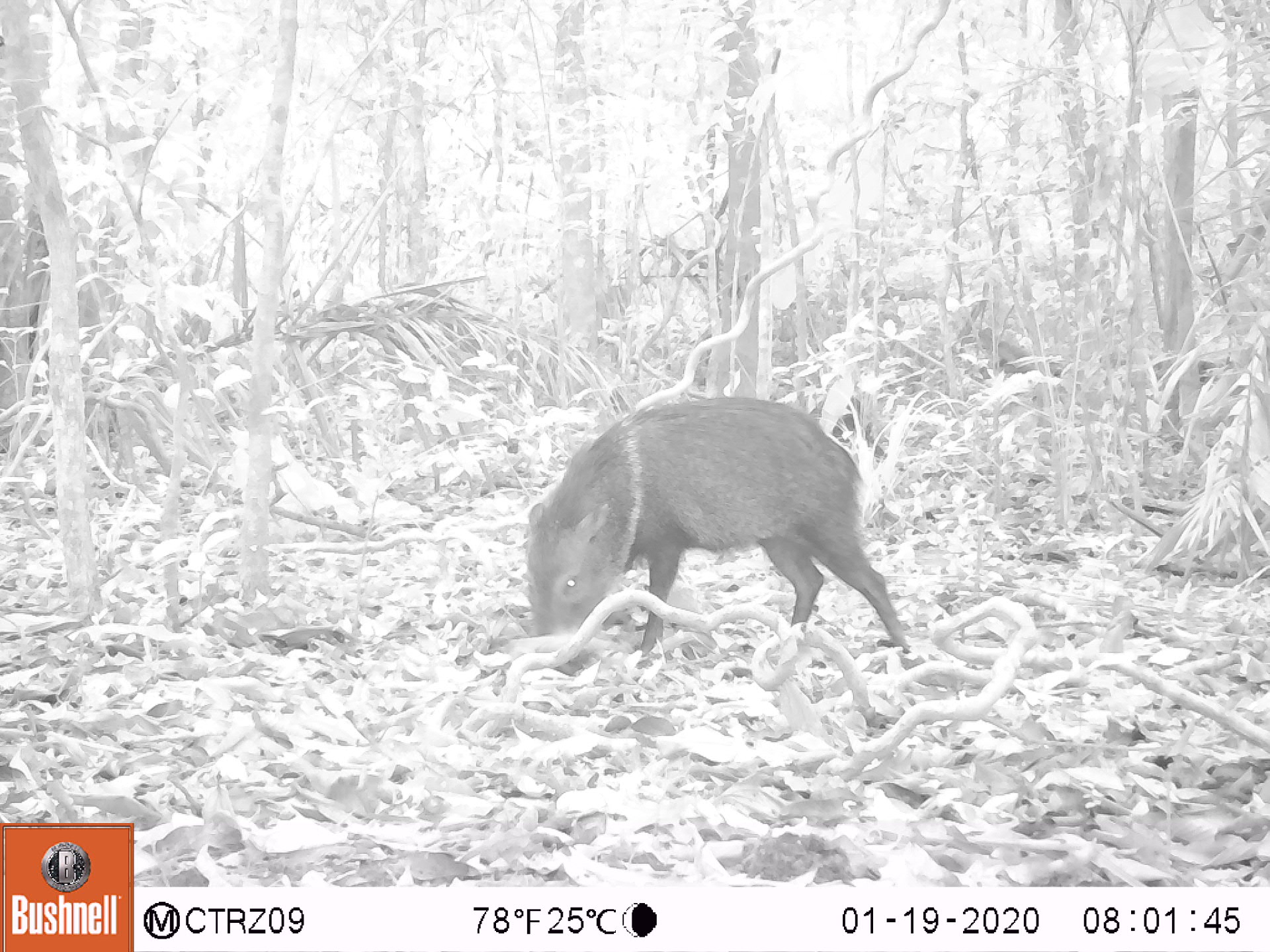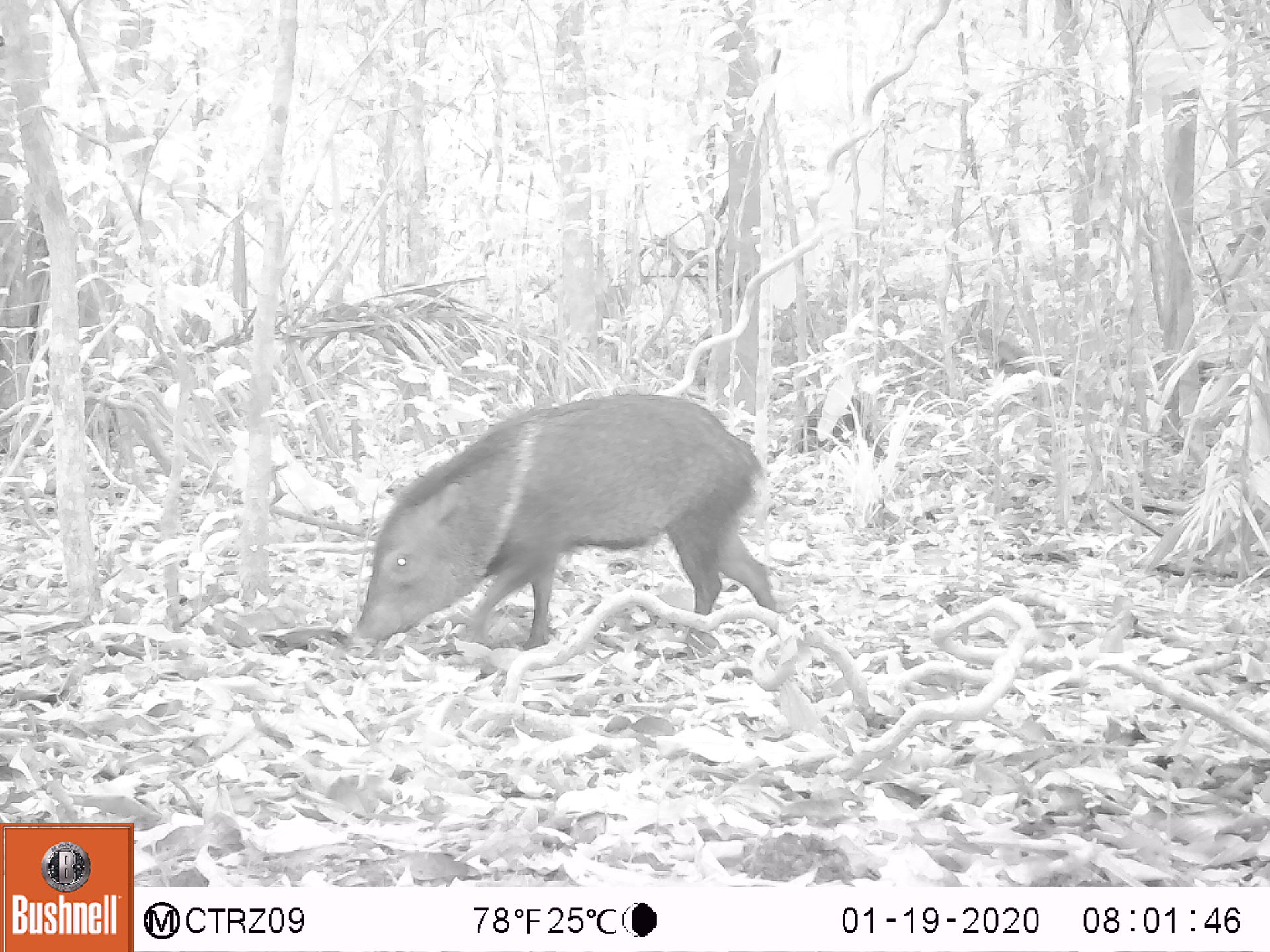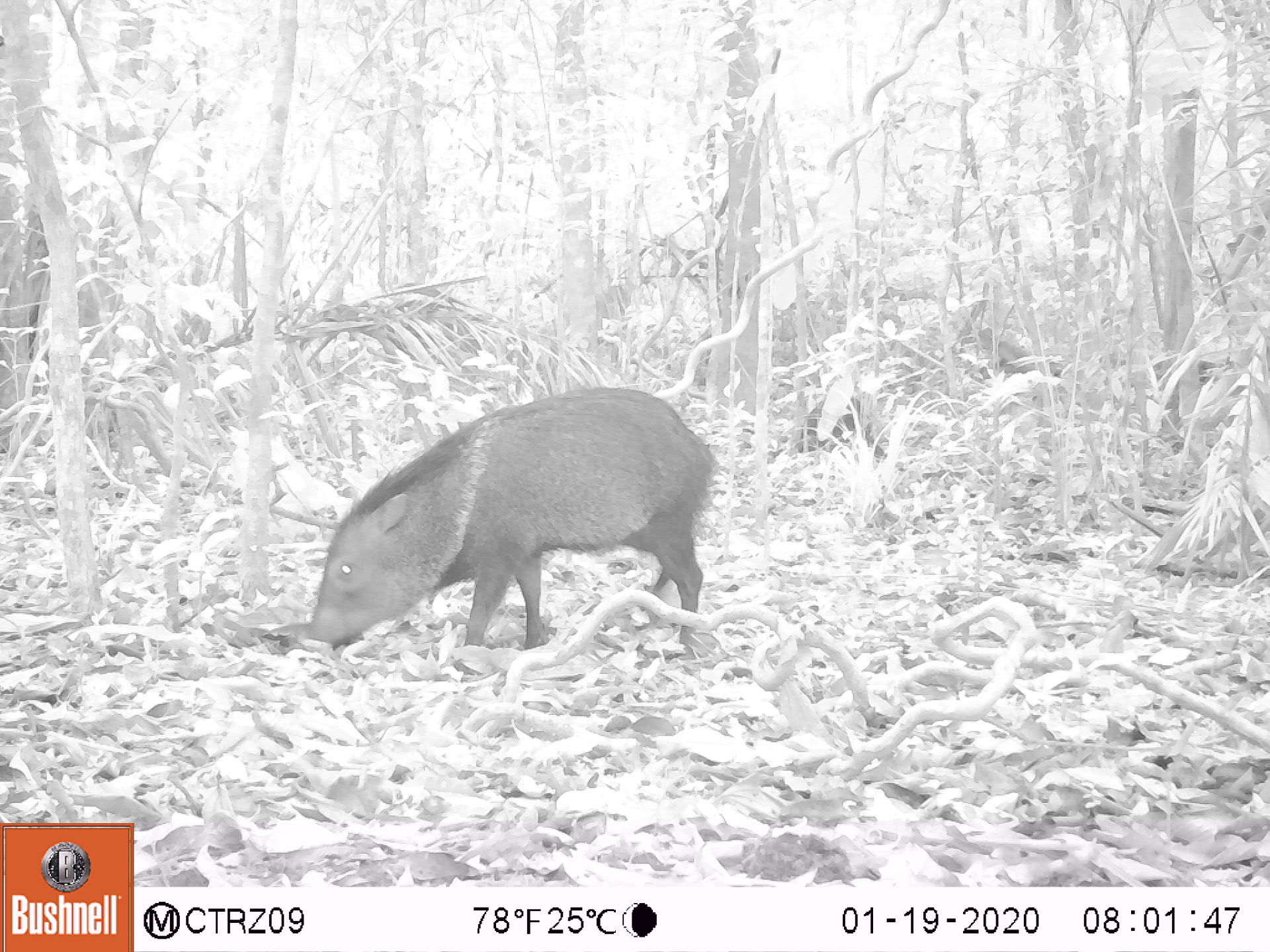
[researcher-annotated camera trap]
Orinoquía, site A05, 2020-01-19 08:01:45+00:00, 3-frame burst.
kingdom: Animalia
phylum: Chordata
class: Mammalia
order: Artiodactyla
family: Tayassuidae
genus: Pecari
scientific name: Pecari tajacu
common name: collared peccary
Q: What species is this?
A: Collared peccary (Pecari tajacu).